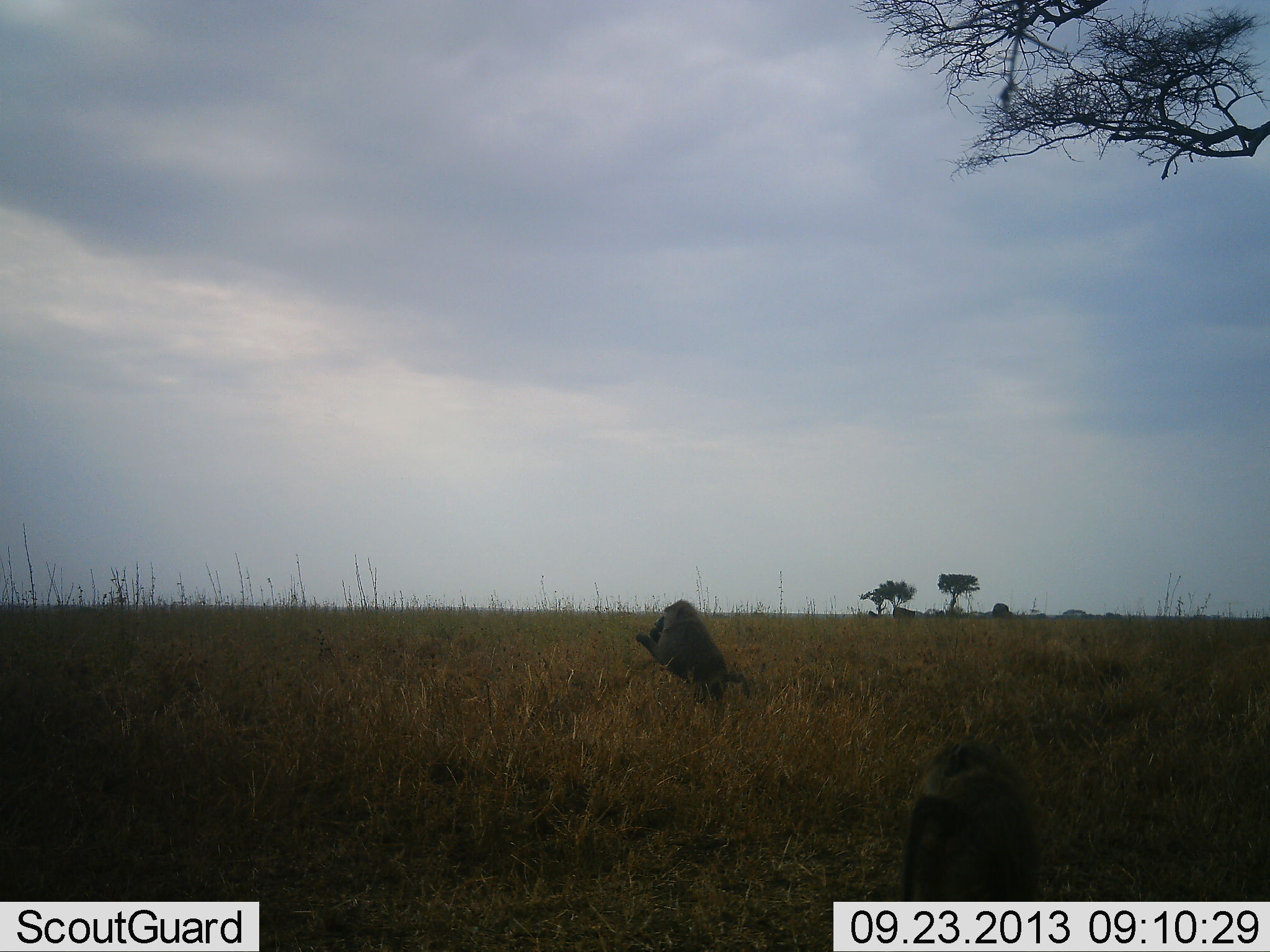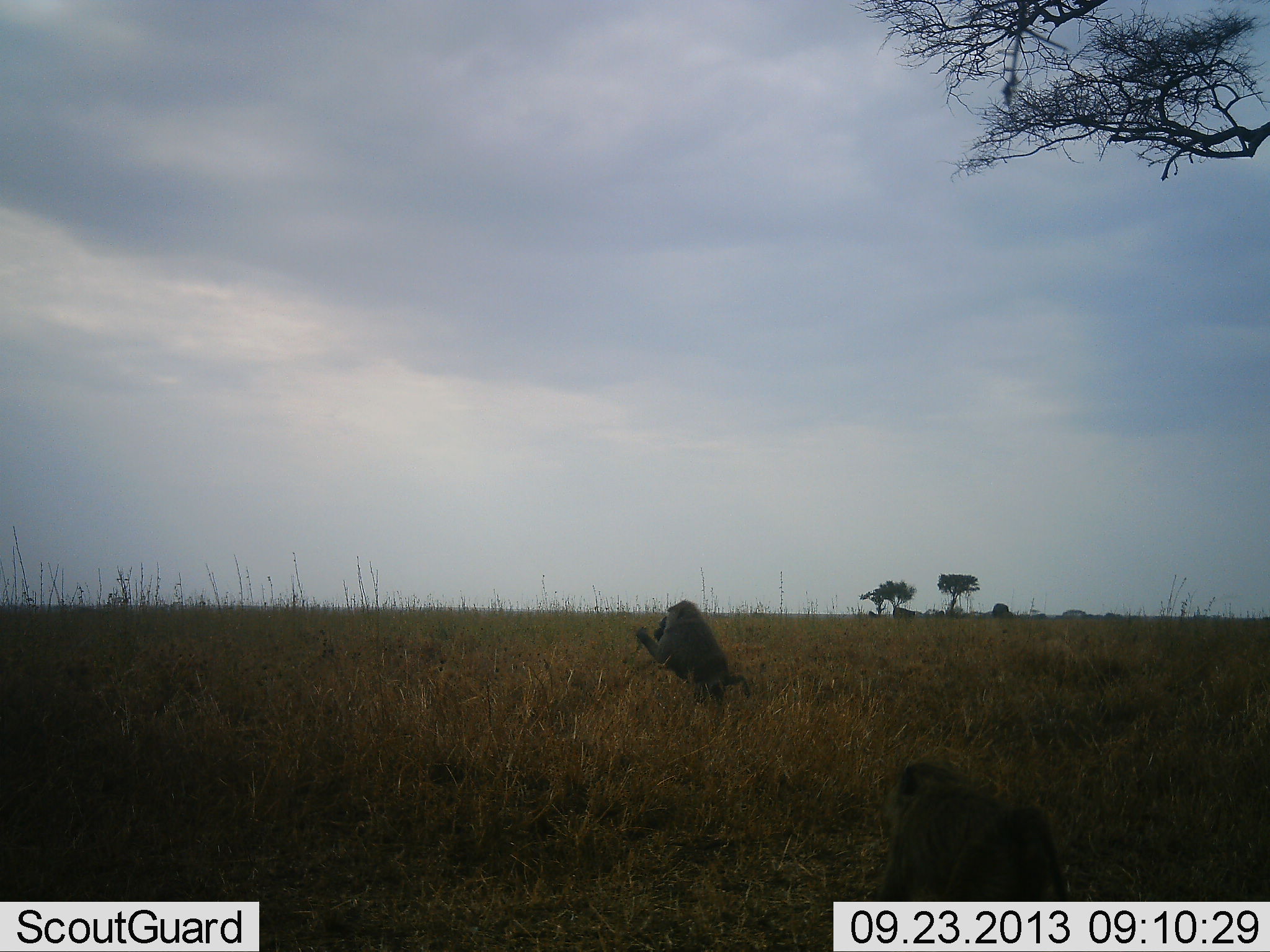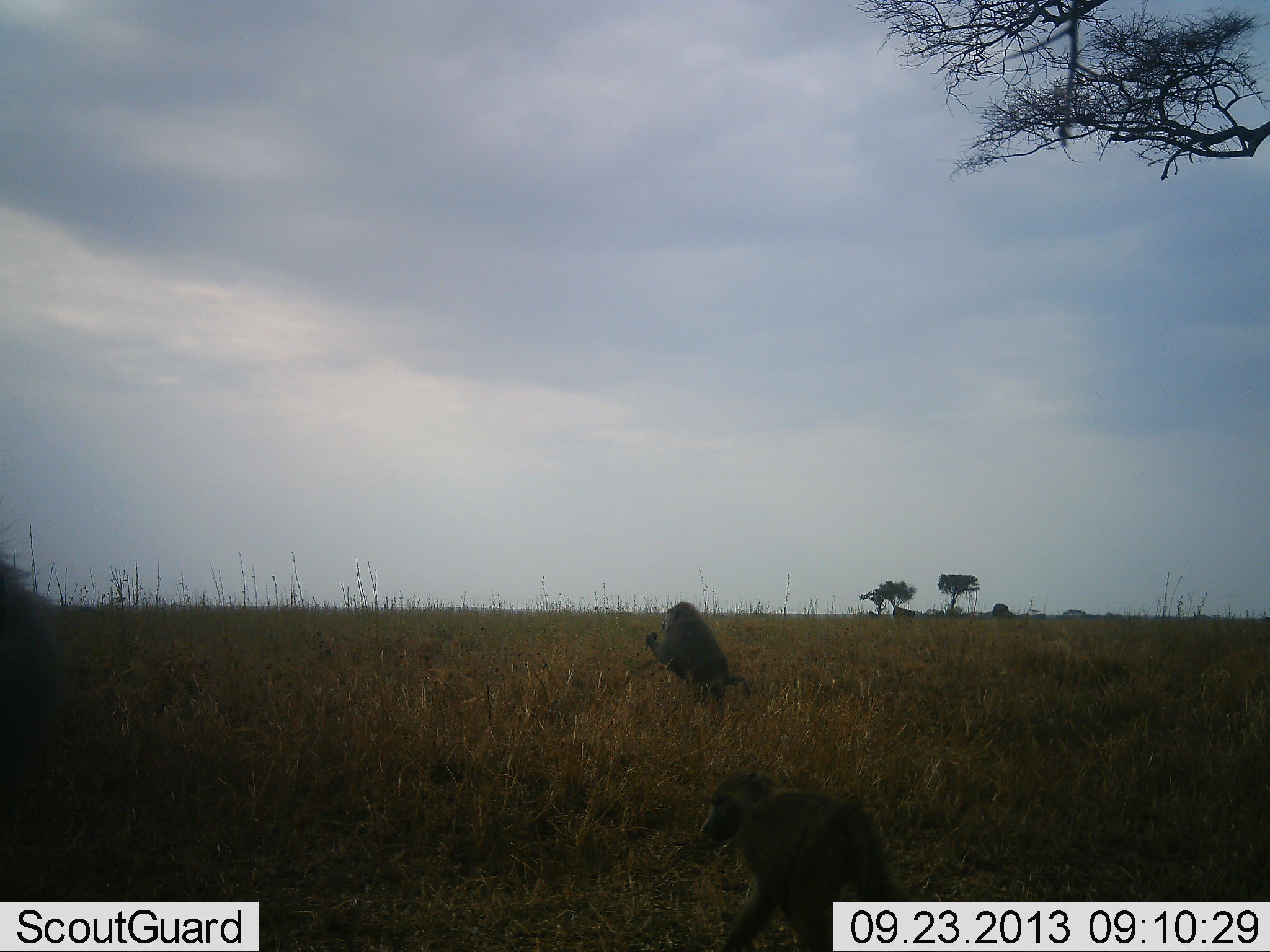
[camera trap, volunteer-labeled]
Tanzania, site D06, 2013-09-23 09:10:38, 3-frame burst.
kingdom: Animalia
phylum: Chordata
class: Mammalia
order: Primates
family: Cercopithecidae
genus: Papio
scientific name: Papio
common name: baboon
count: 3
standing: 55%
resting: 15%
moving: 55%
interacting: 5%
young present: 10%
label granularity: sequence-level